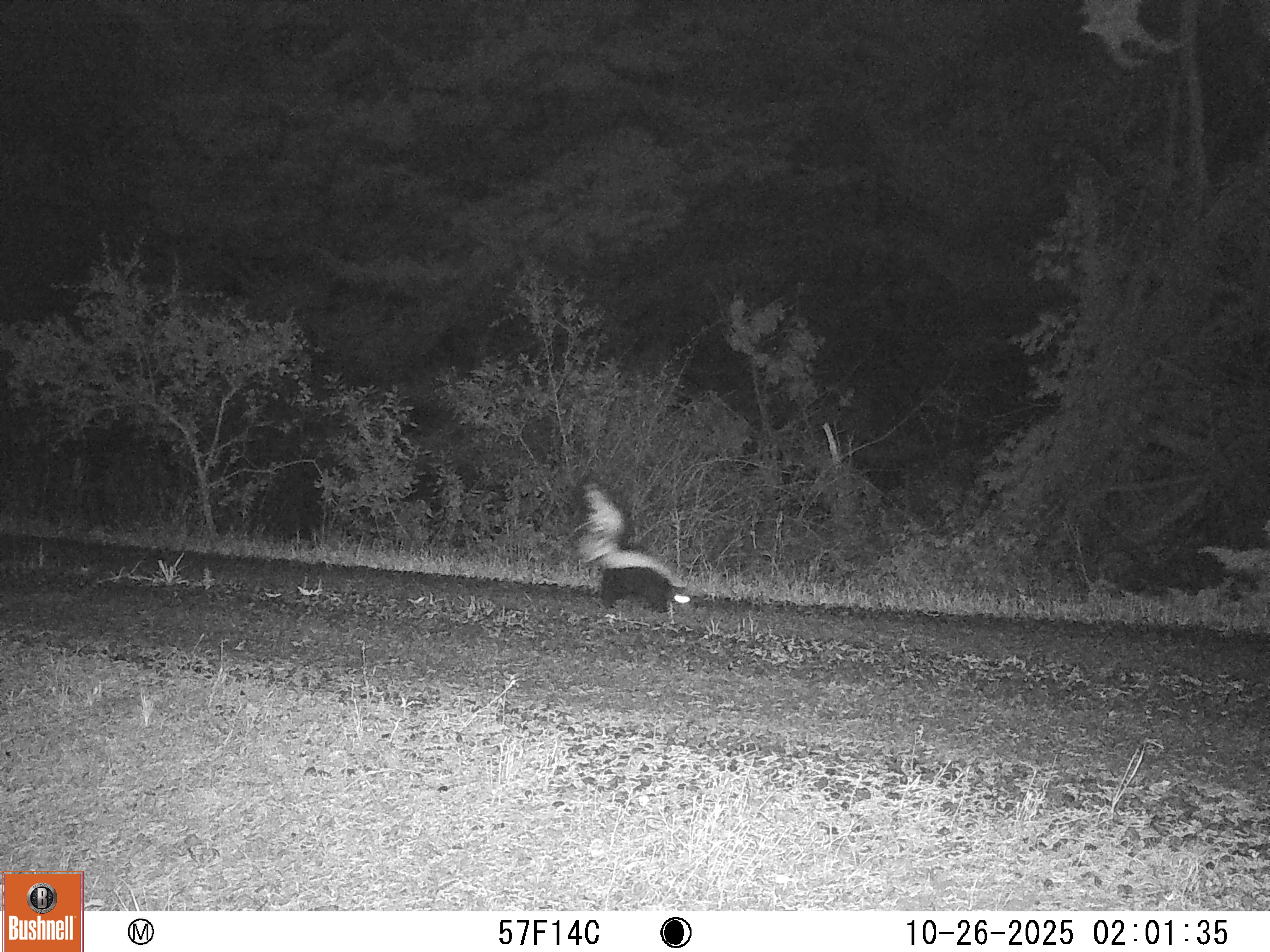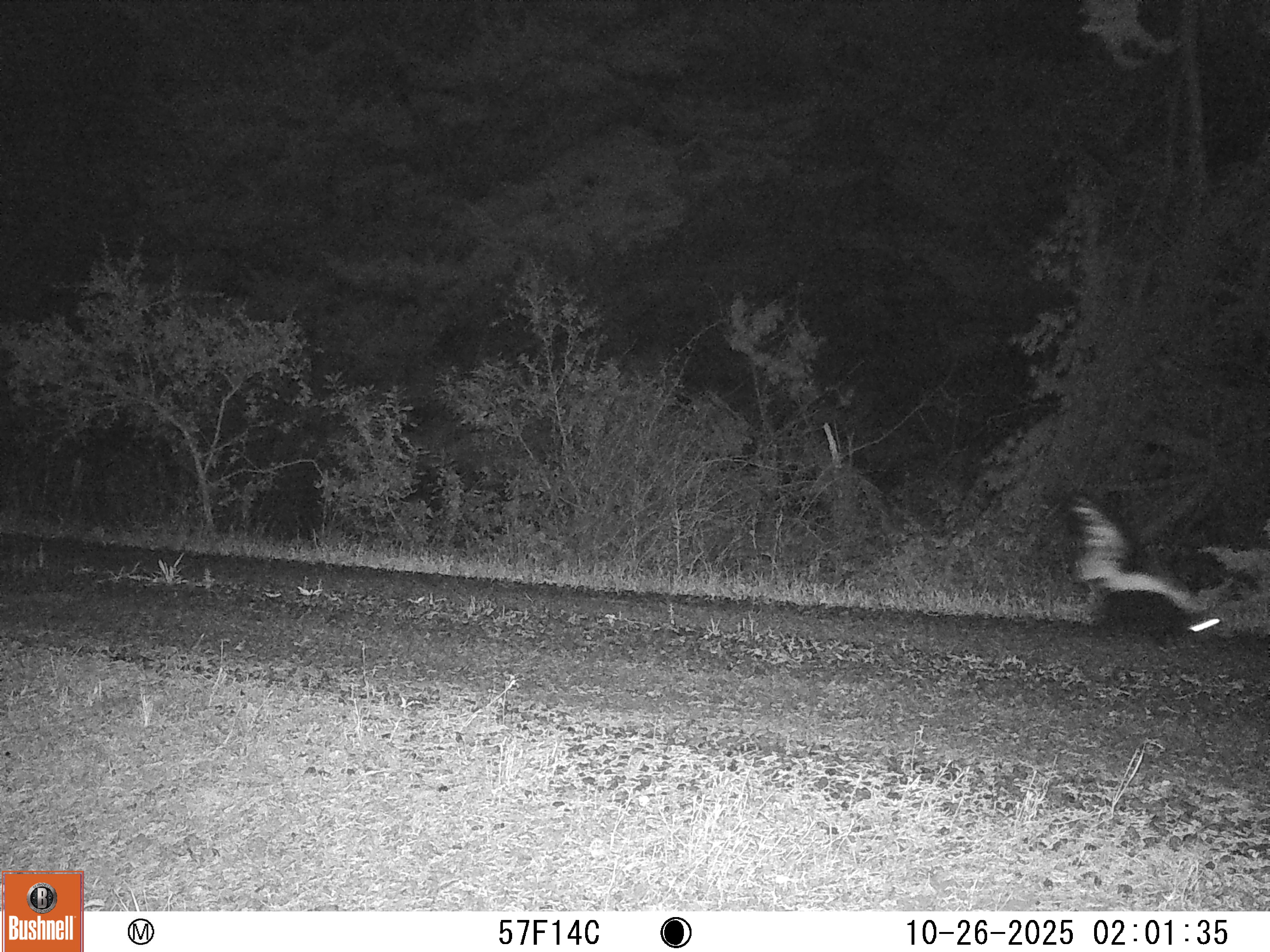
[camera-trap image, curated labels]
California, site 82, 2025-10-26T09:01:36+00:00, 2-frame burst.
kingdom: Animalia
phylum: Chordata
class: Mammalia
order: Carnivora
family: Mephitidae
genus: Mephitis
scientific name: Mephitis mephitis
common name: striped skunk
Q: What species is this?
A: Striped skunk (Mephitis mephitis).